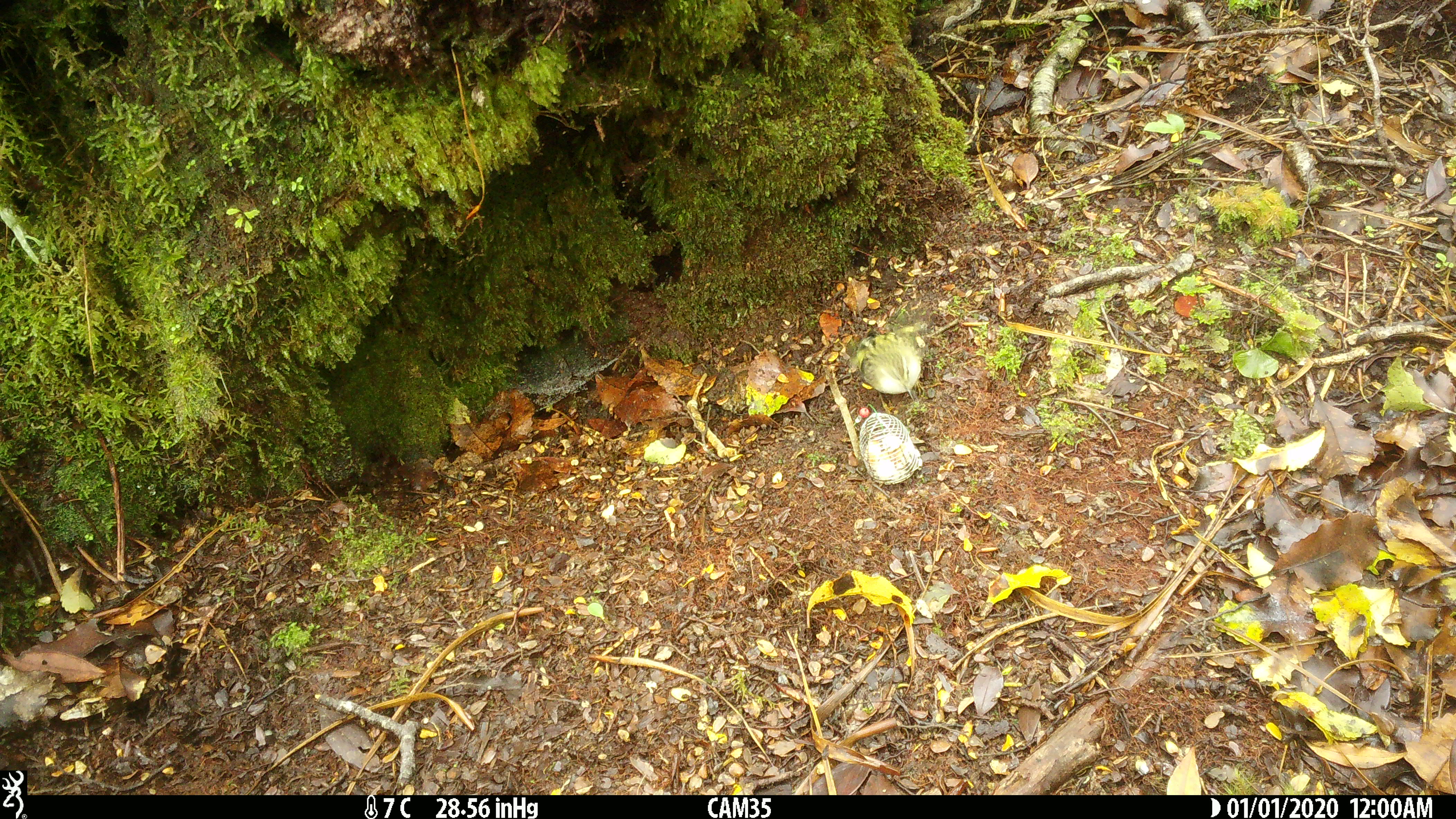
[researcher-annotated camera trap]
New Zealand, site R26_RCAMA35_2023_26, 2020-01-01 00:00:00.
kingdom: Animalia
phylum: Chordata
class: Aves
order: Passeriformes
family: Acanthisittidae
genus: Acanthisitta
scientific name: Acanthisitta chloris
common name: rifleman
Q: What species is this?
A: Rifleman (Acanthisitta chloris).